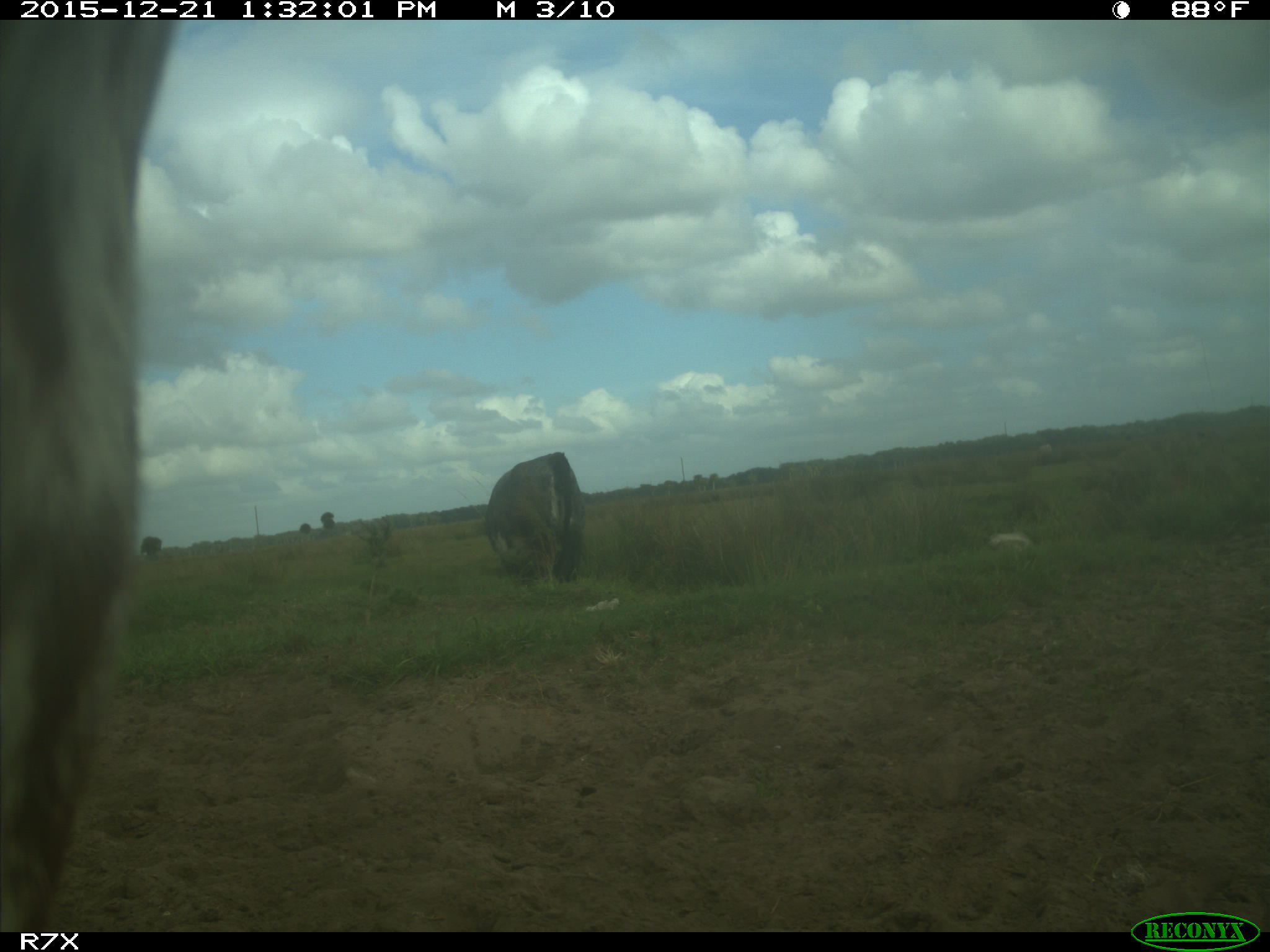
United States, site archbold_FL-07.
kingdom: Animalia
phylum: Chordata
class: Mammalia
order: Artiodactyla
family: Bovidae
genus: Bos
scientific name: Bos taurus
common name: domestic cow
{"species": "Bos taurus (domestic cow)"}